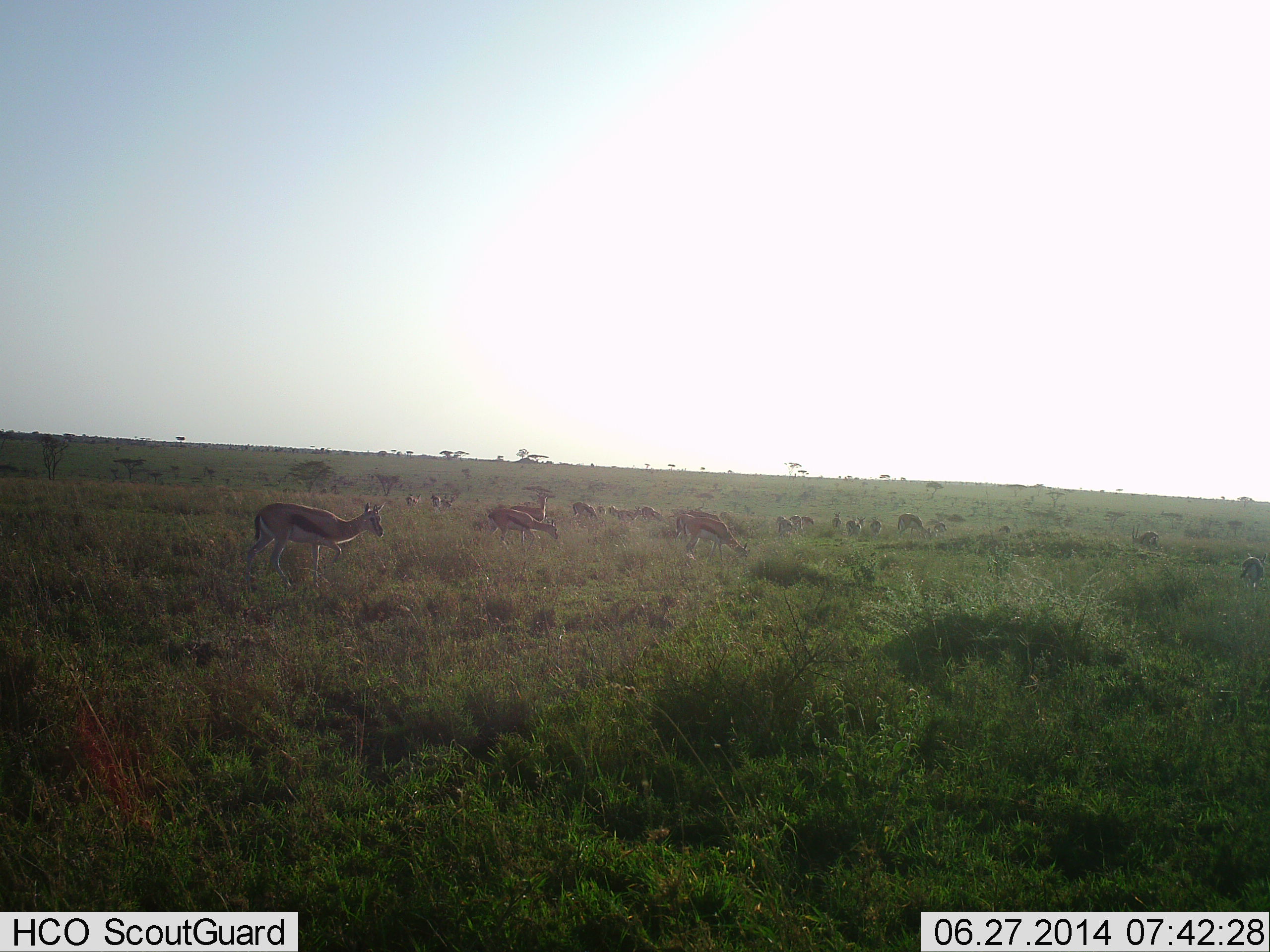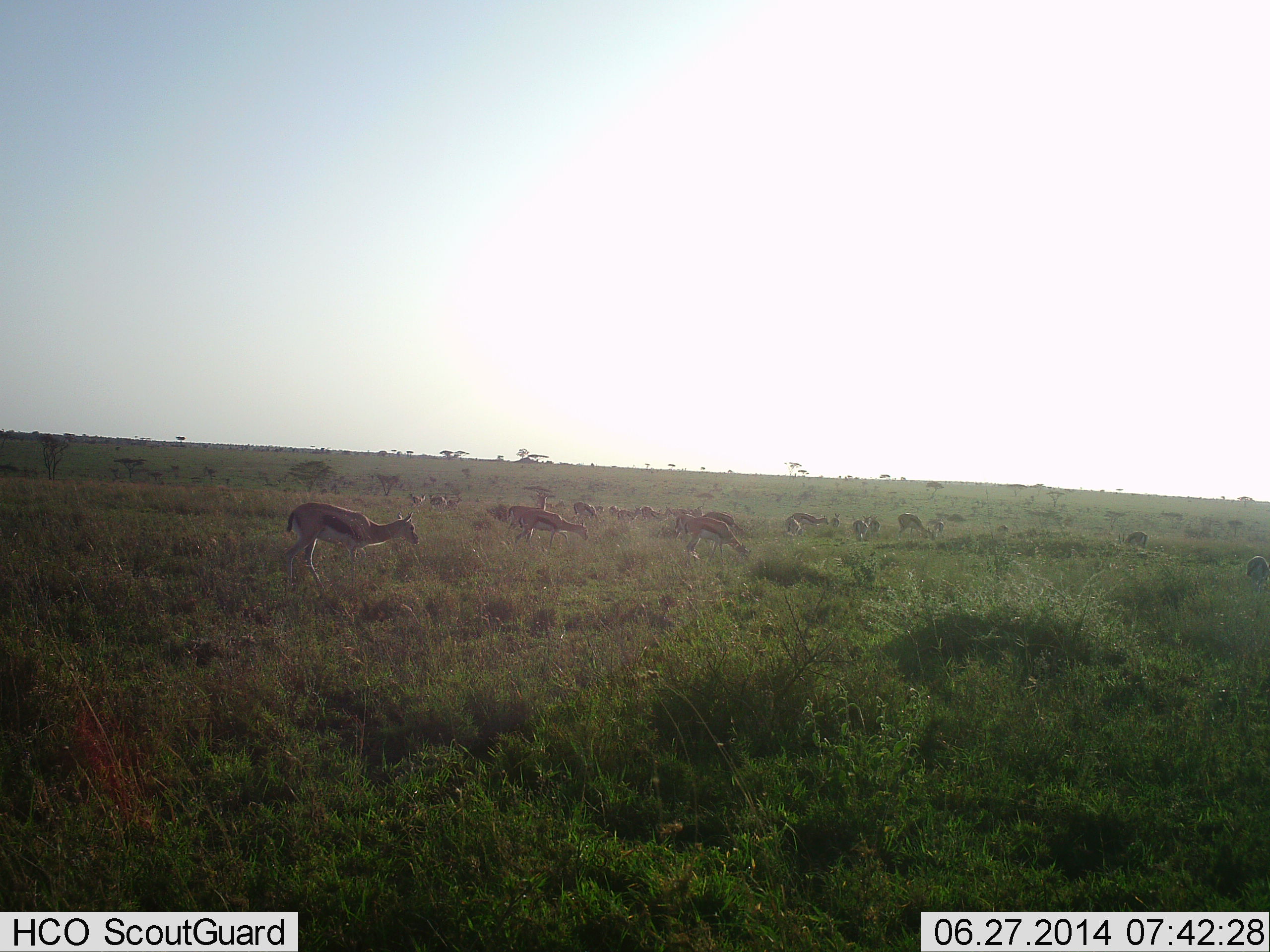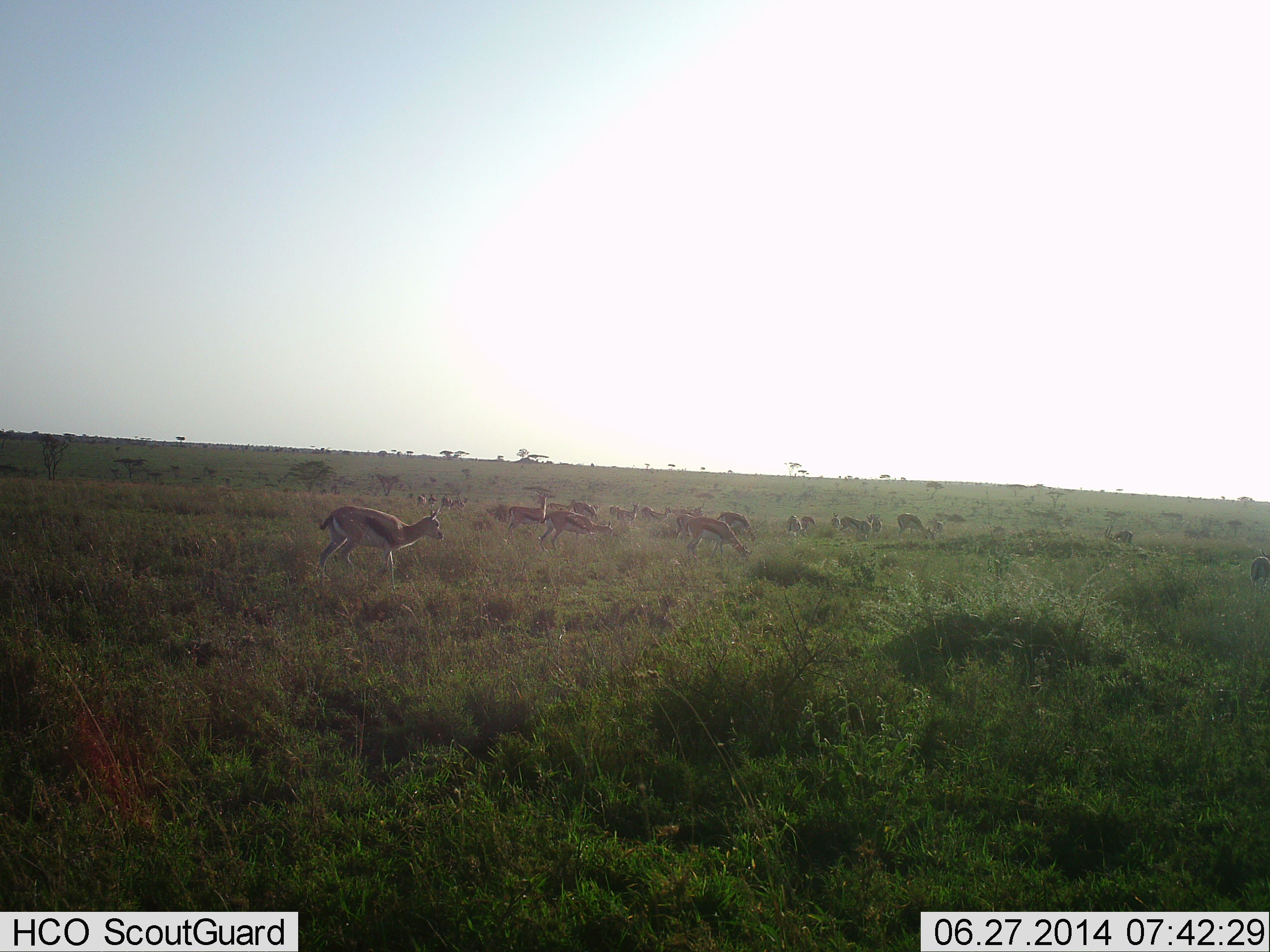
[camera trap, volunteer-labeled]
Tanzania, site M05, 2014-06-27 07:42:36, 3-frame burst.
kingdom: Animalia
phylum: Chordata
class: Mammalia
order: Artiodactyla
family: Bovidae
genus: Eudorcas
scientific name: Eudorcas thomsonii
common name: thomson's gazelle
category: gazellethomsons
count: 11-50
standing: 30%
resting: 0%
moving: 70%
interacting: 0%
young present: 0%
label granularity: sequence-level